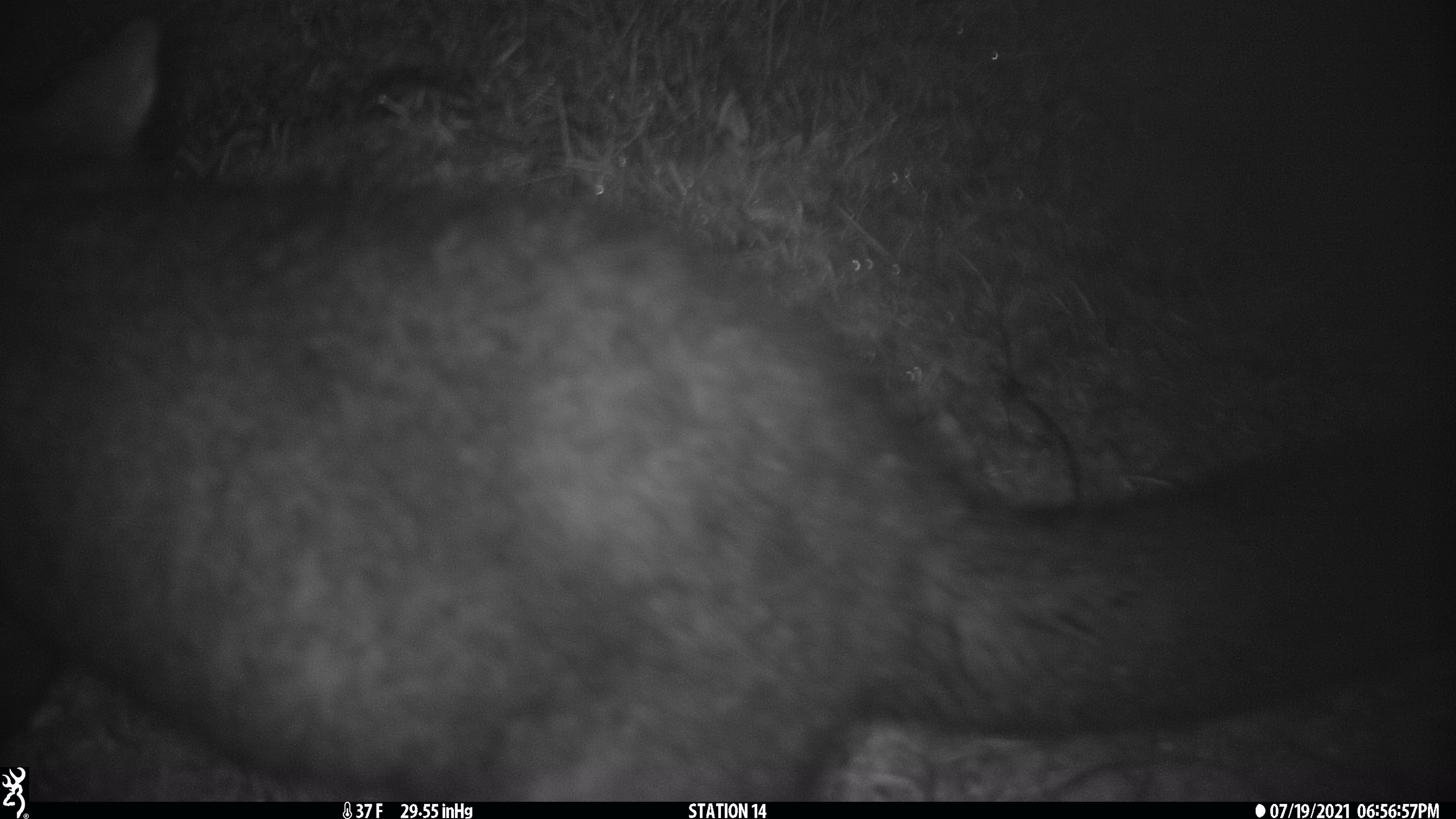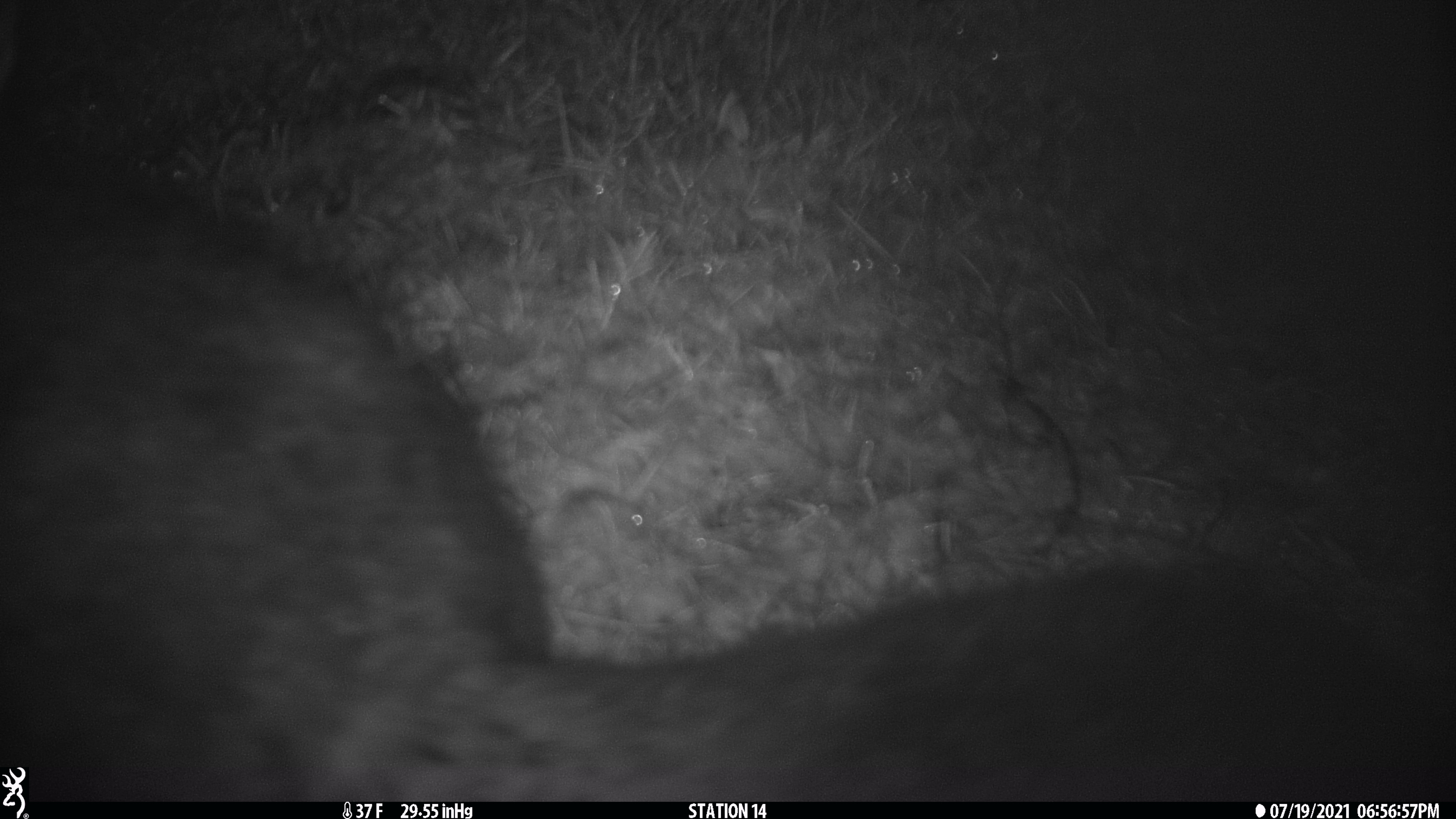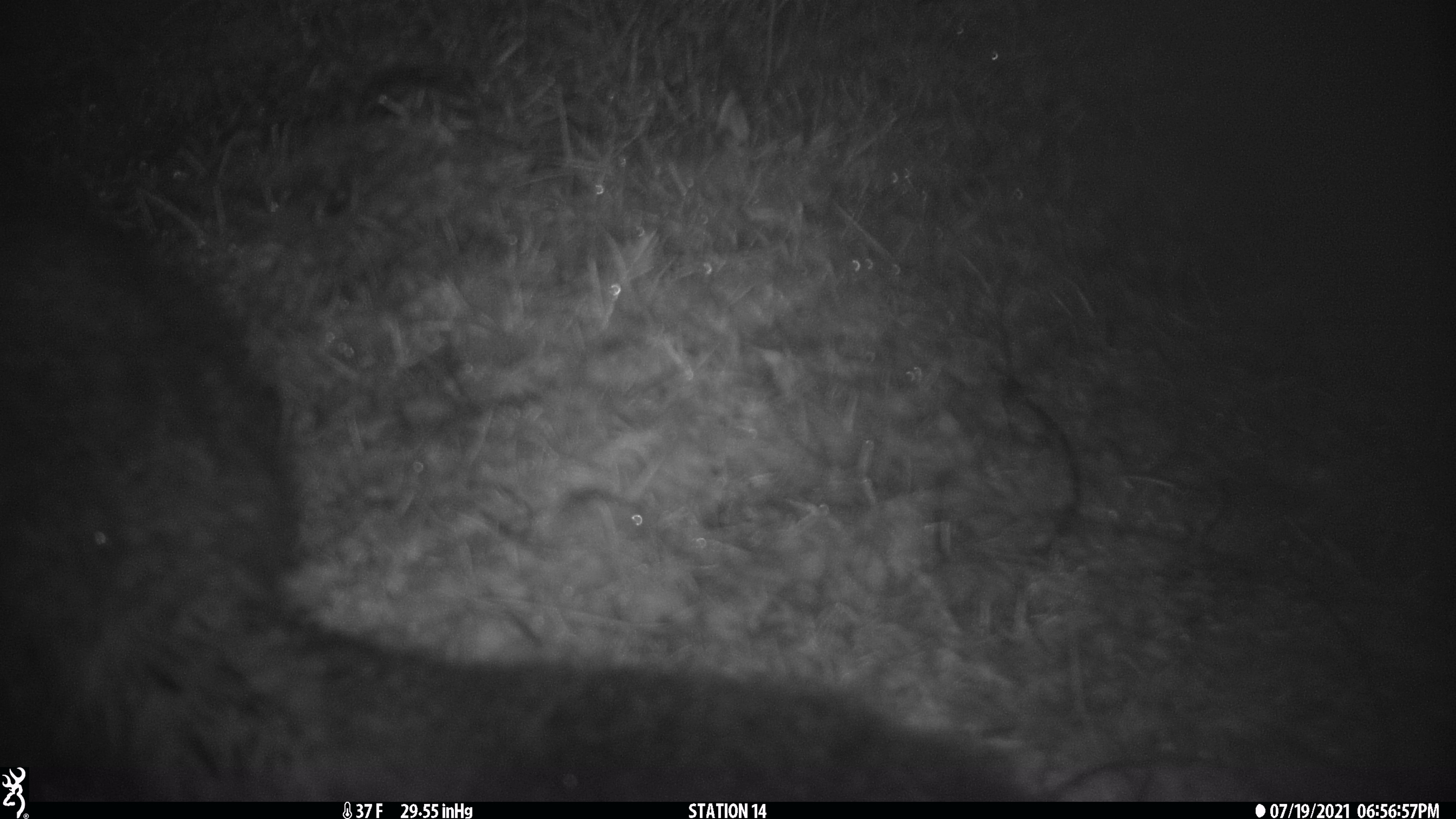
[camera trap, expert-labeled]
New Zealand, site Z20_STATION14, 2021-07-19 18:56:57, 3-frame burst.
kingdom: Animalia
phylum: Chordata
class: Mammalia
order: Diprotodontia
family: Phalangeridae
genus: Trichosurus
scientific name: Trichosurus vulpecula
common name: common brushtail possum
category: possum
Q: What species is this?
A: Possum (common brushtail possum) (Trichosurus vulpecula).